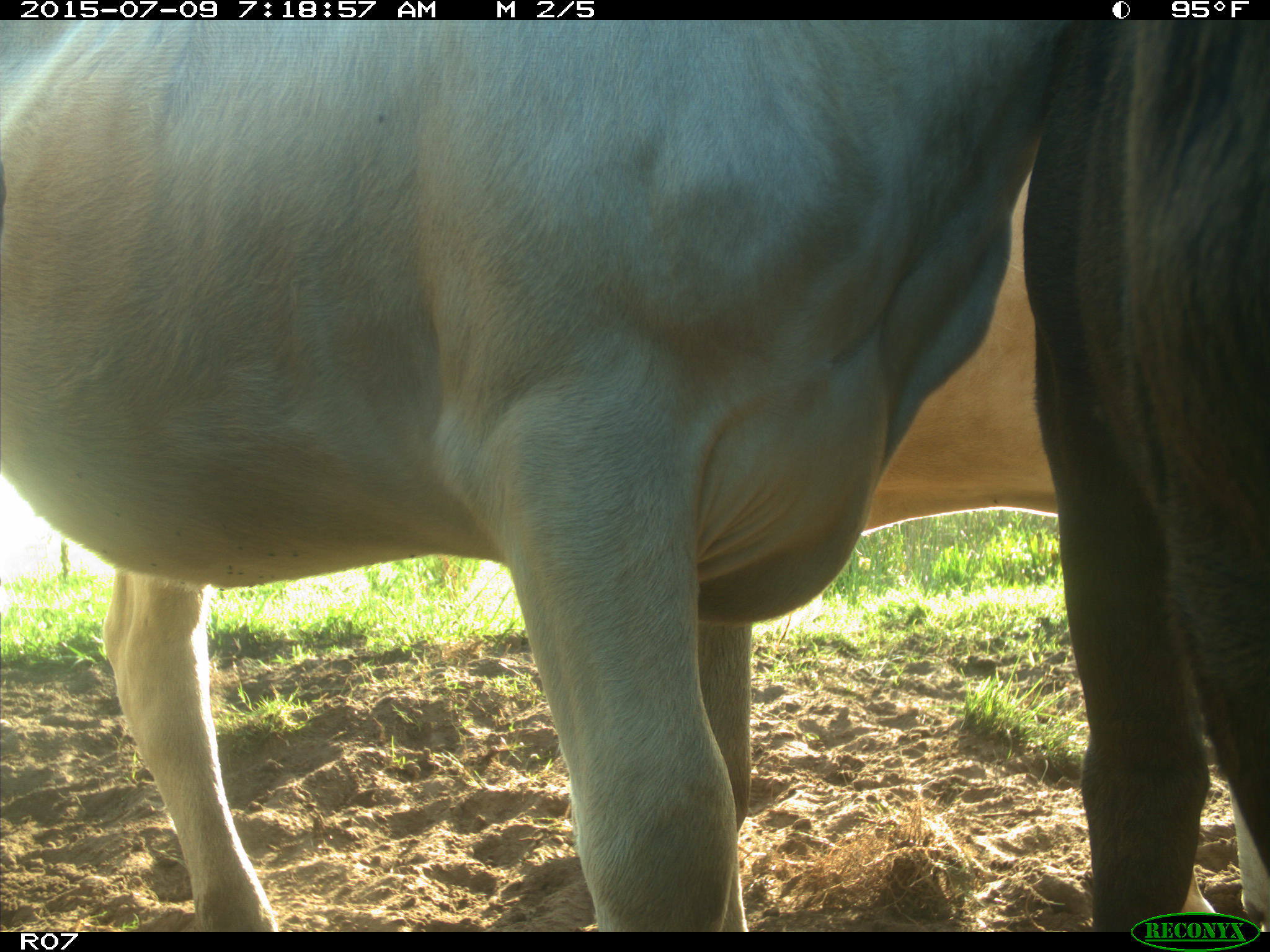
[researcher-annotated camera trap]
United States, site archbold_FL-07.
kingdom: Animalia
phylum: Chordata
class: Mammalia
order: Artiodactyla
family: Bovidae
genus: Bos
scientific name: Bos taurus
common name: domestic cow